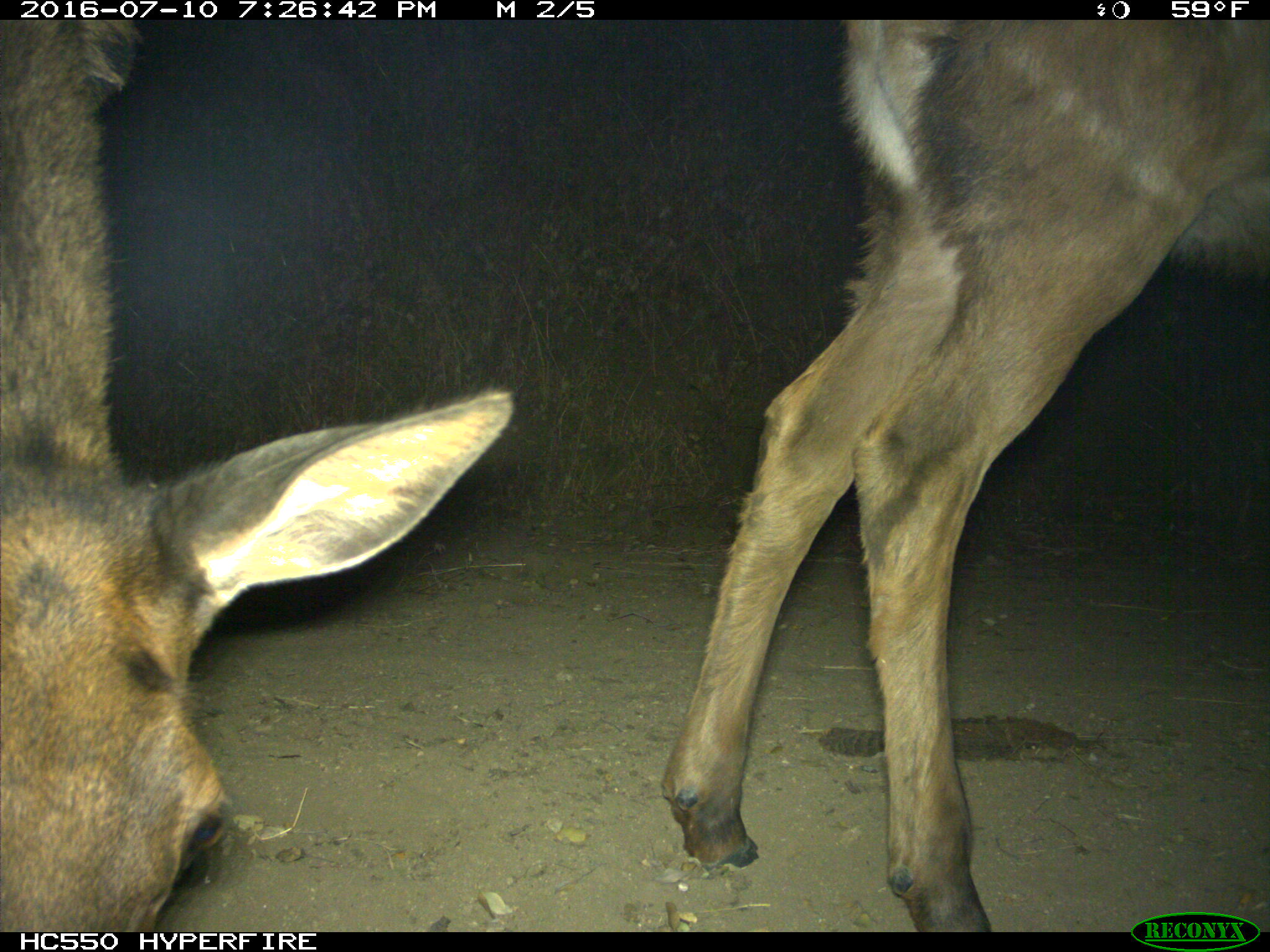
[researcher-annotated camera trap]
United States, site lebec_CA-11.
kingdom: Animalia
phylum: Chordata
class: Mammalia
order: Artiodactyla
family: Cervidae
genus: Cervus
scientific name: Cervus canadensis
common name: elk